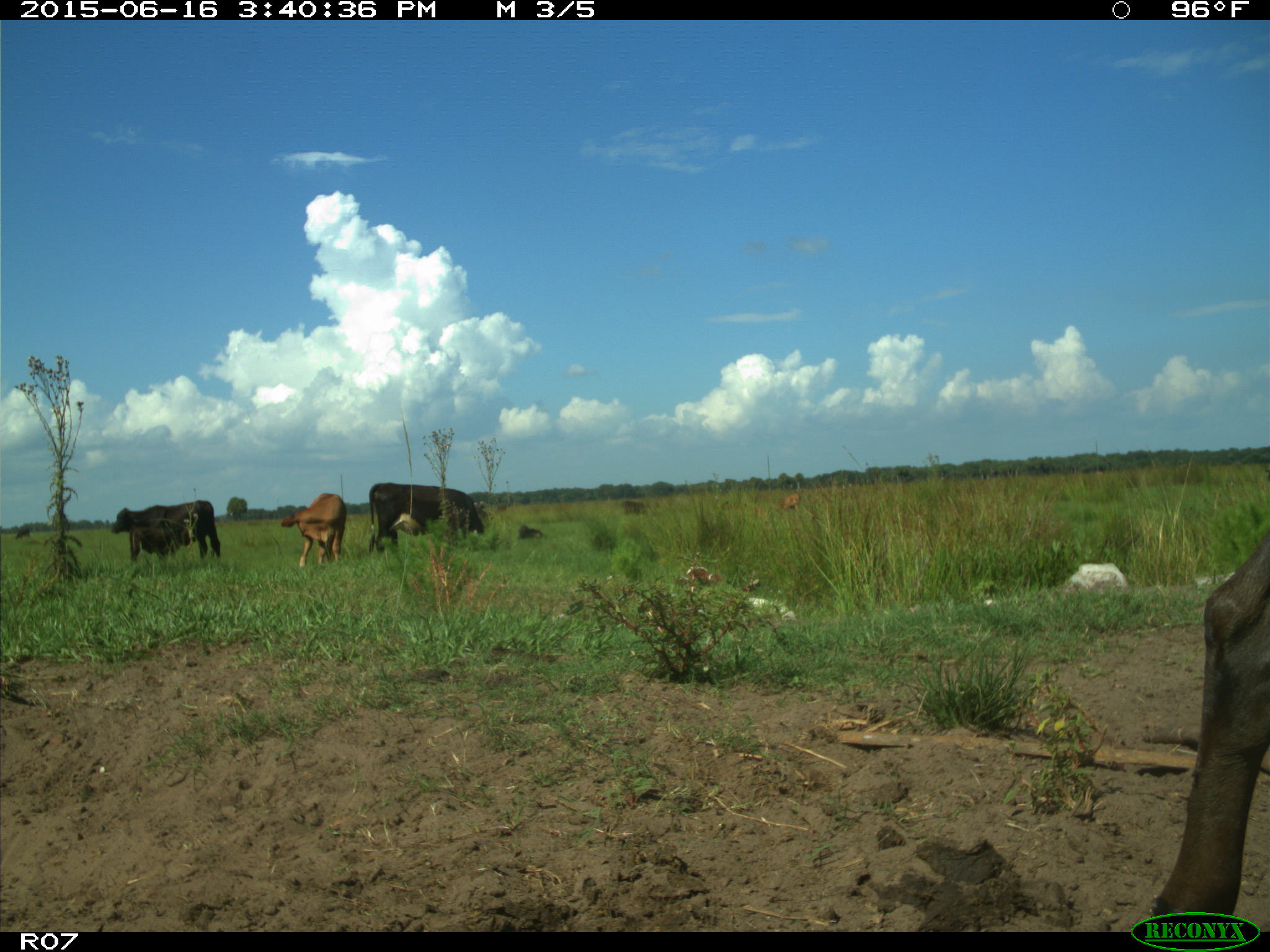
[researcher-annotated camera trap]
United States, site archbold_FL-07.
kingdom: Animalia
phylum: Chordata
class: Mammalia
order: Artiodactyla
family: Bovidae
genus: Bos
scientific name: Bos taurus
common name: domestic cow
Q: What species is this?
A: Bos taurus (domestic cow).